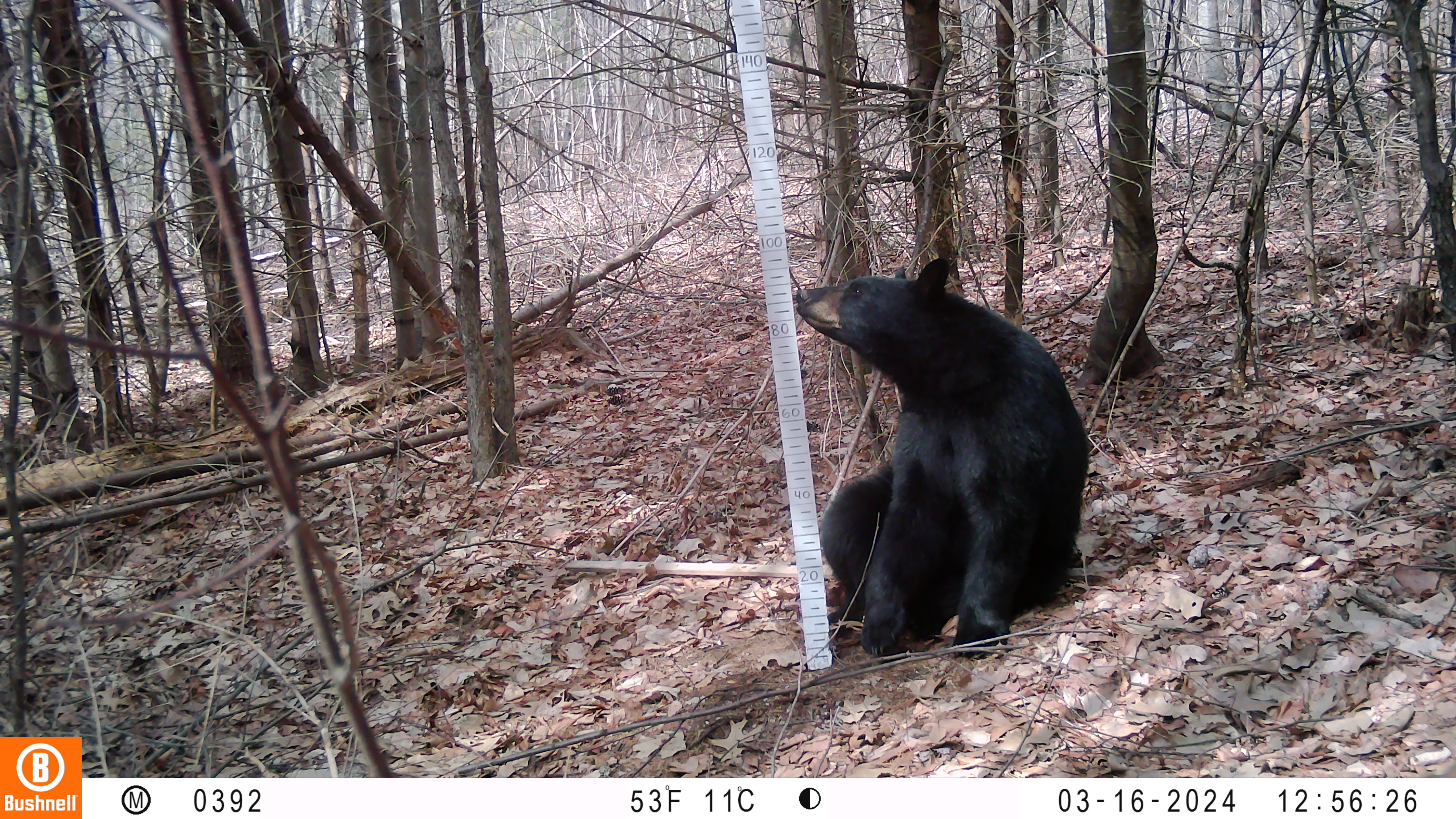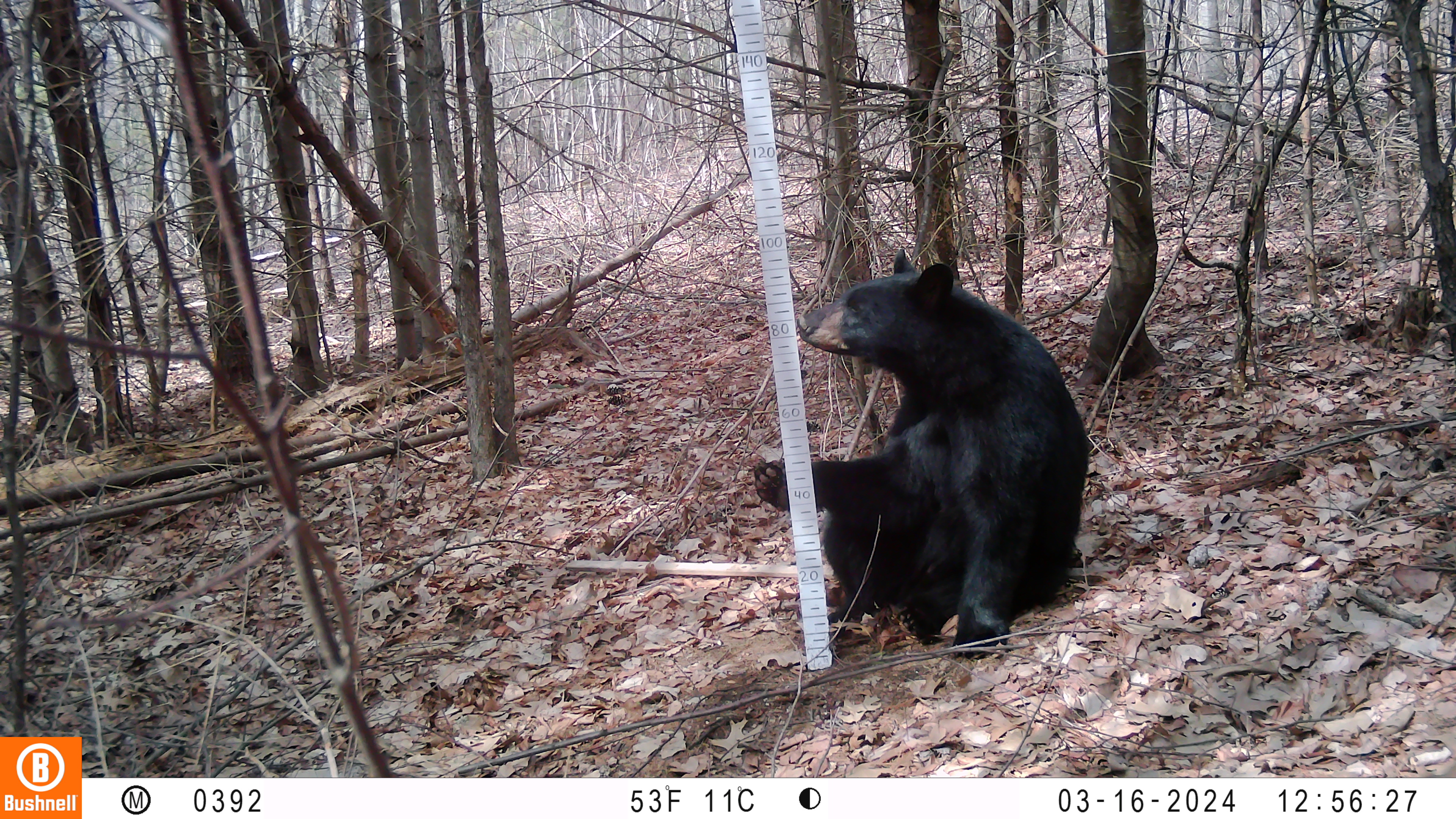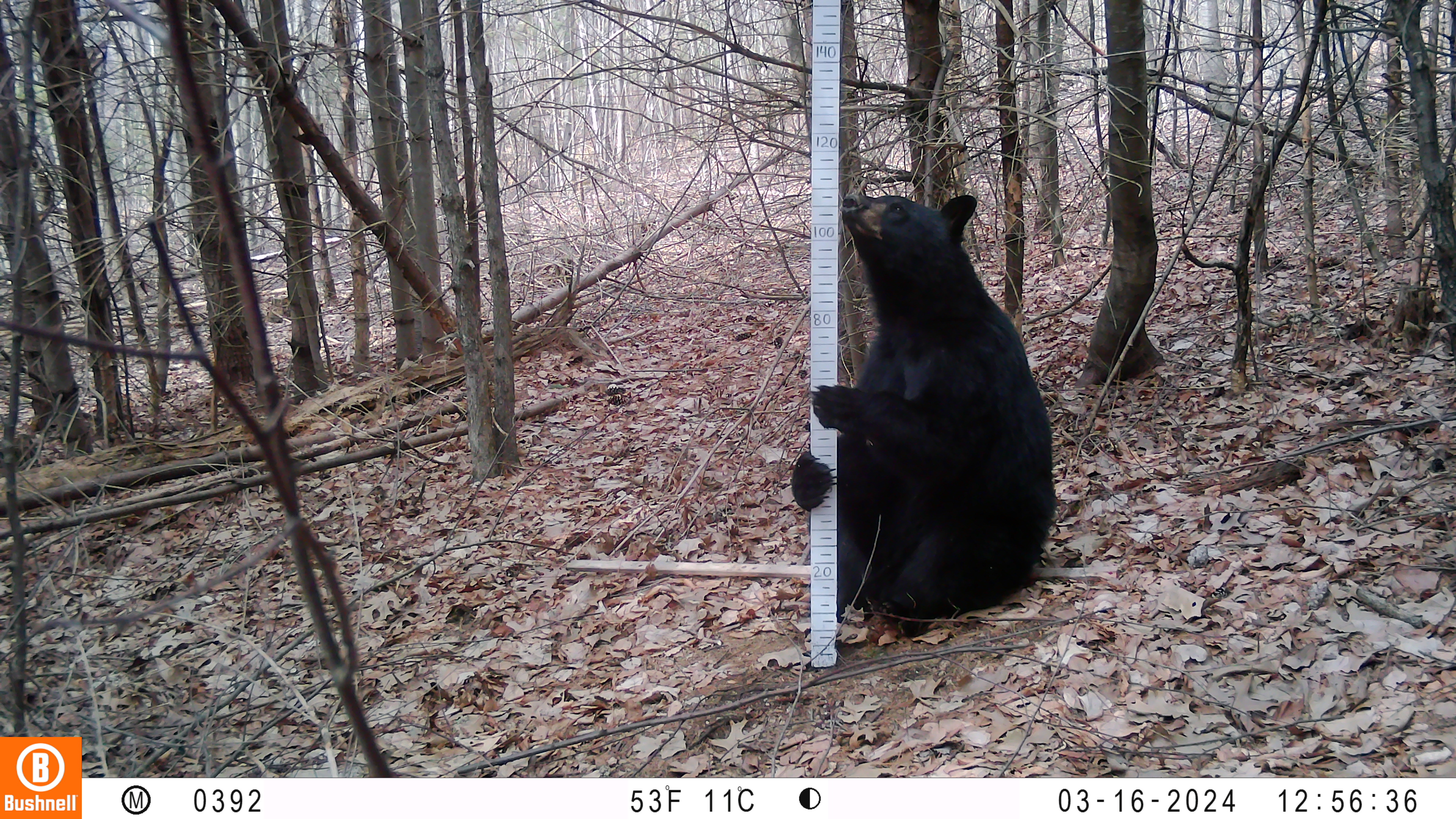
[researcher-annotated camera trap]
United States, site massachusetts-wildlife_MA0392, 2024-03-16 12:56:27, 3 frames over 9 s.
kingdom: Animalia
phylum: Chordata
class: Mammalia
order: Carnivora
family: Ursidae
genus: Ursus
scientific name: Ursus americanus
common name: black bear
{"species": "black bear (Ursus americanus)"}